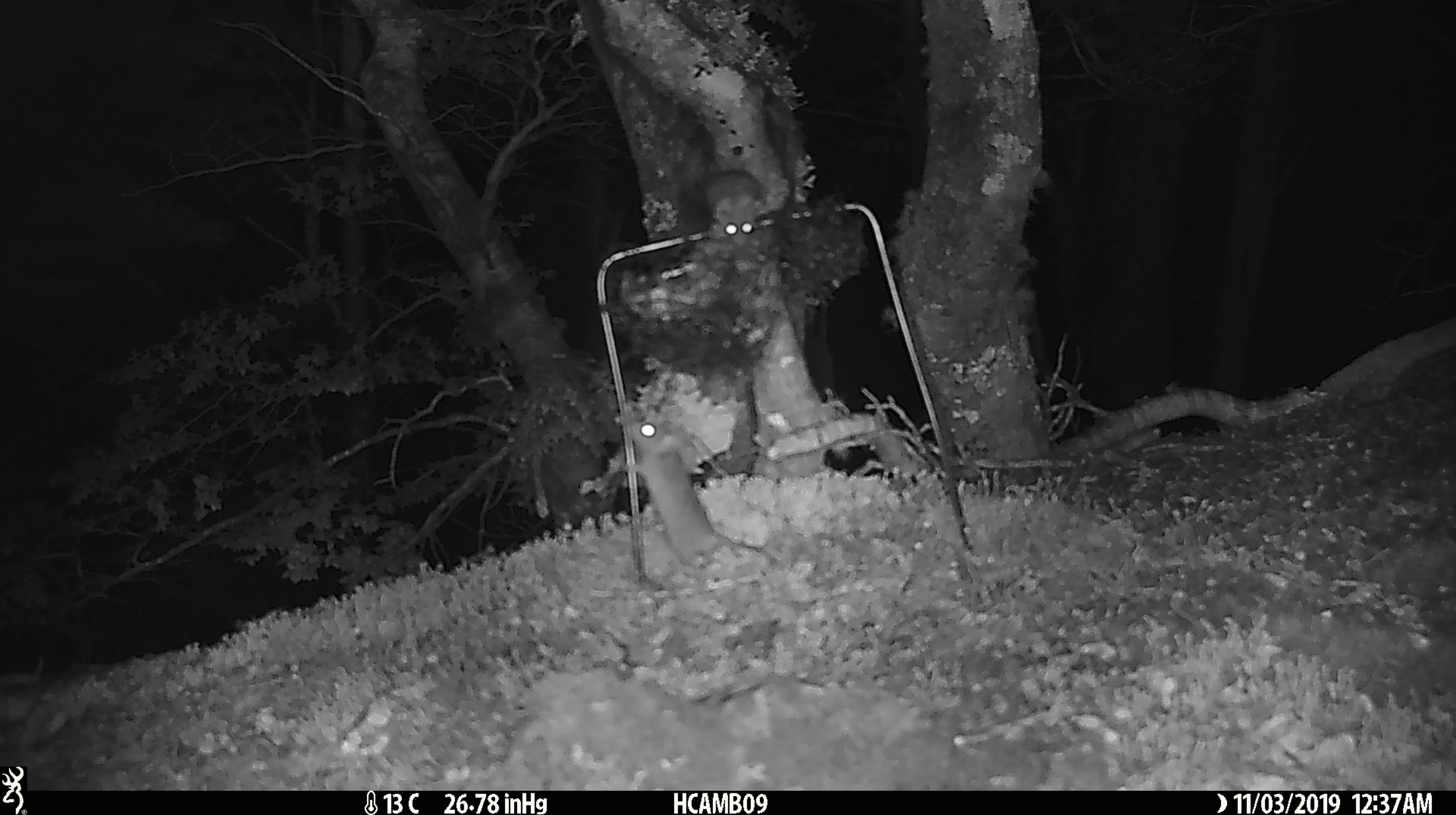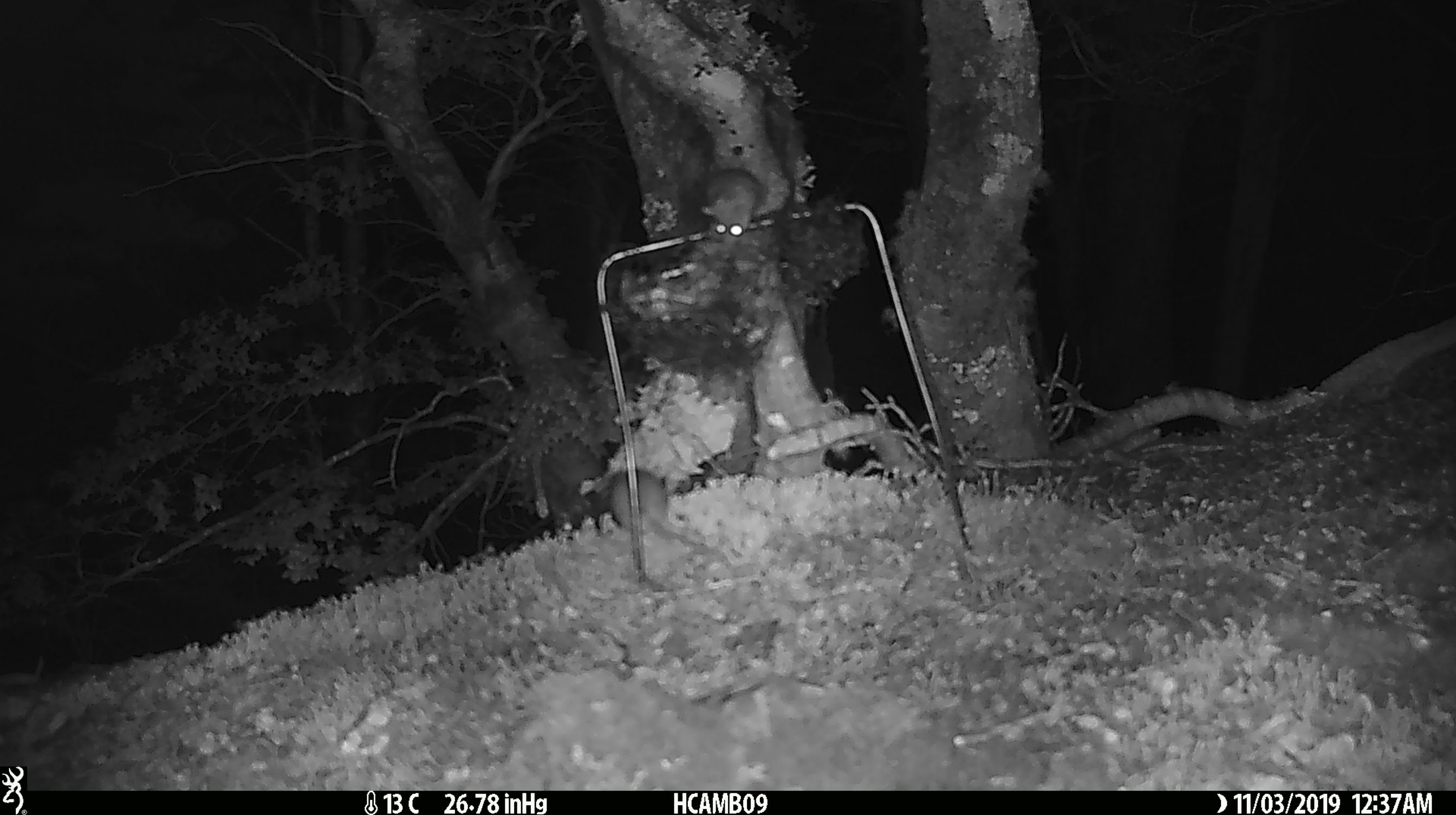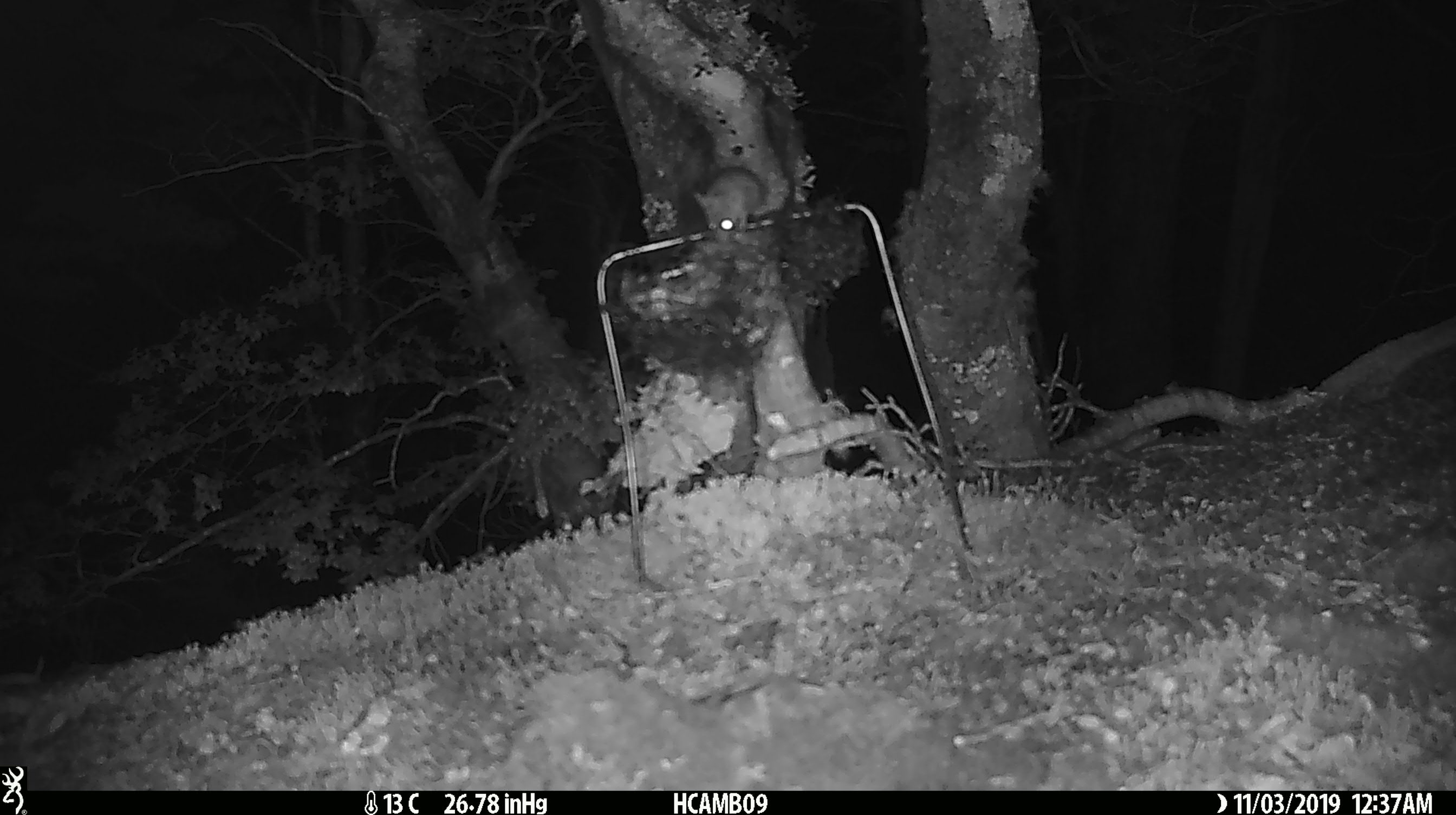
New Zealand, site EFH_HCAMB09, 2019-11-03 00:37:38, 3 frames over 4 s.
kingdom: Animalia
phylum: Chordata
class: Mammalia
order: Rodentia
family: Muridae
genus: Mus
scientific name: Mus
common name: mouse